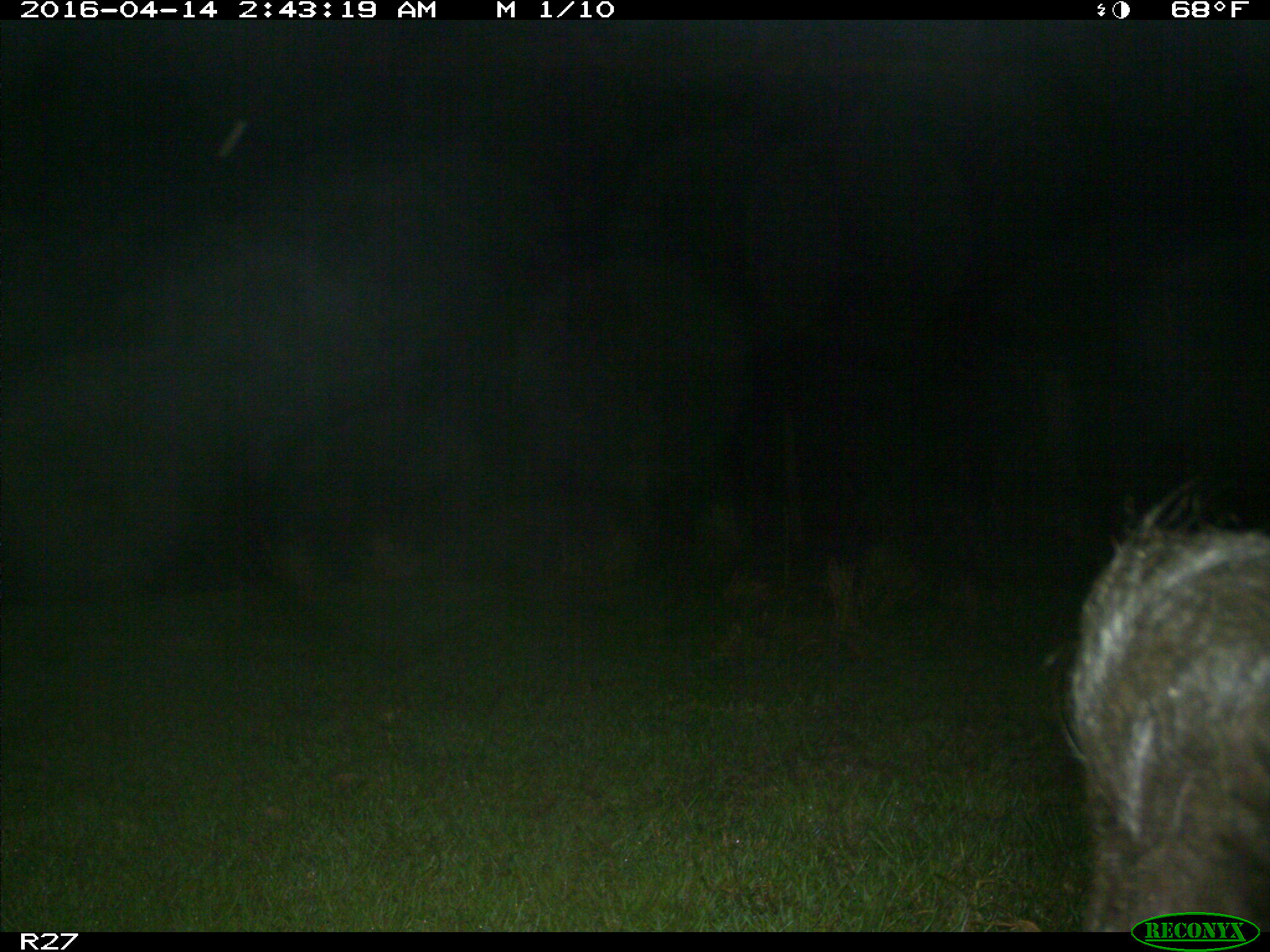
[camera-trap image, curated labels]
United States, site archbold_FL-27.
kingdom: Animalia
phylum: Chordata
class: Mammalia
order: Artiodactyla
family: Bovidae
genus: Bos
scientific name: Bos taurus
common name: domestic cow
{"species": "Bos taurus (domestic cow)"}